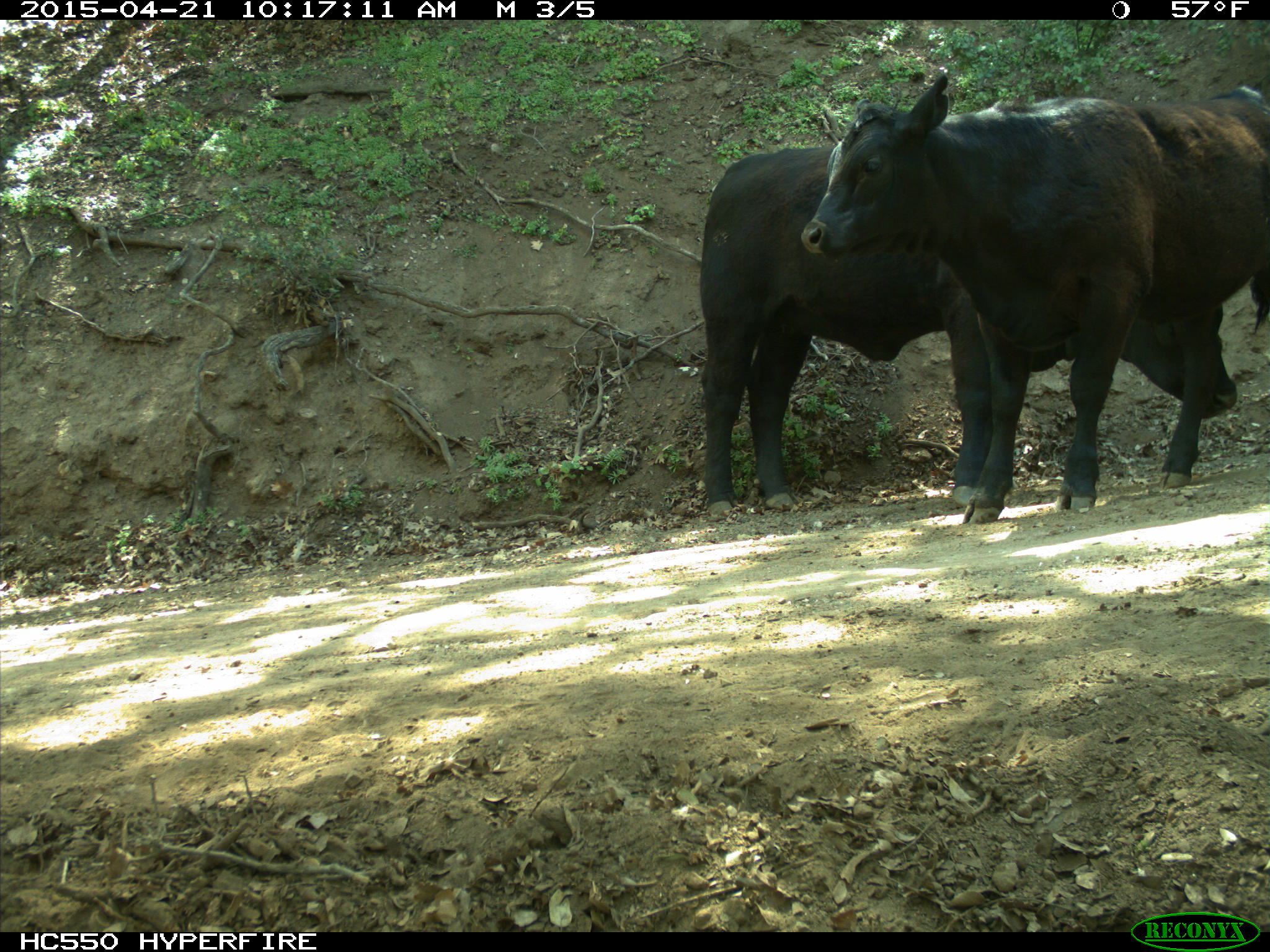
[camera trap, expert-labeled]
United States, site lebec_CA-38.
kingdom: Animalia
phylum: Chordata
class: Mammalia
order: Artiodactyla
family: Bovidae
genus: Bos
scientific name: Bos taurus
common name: domestic cow